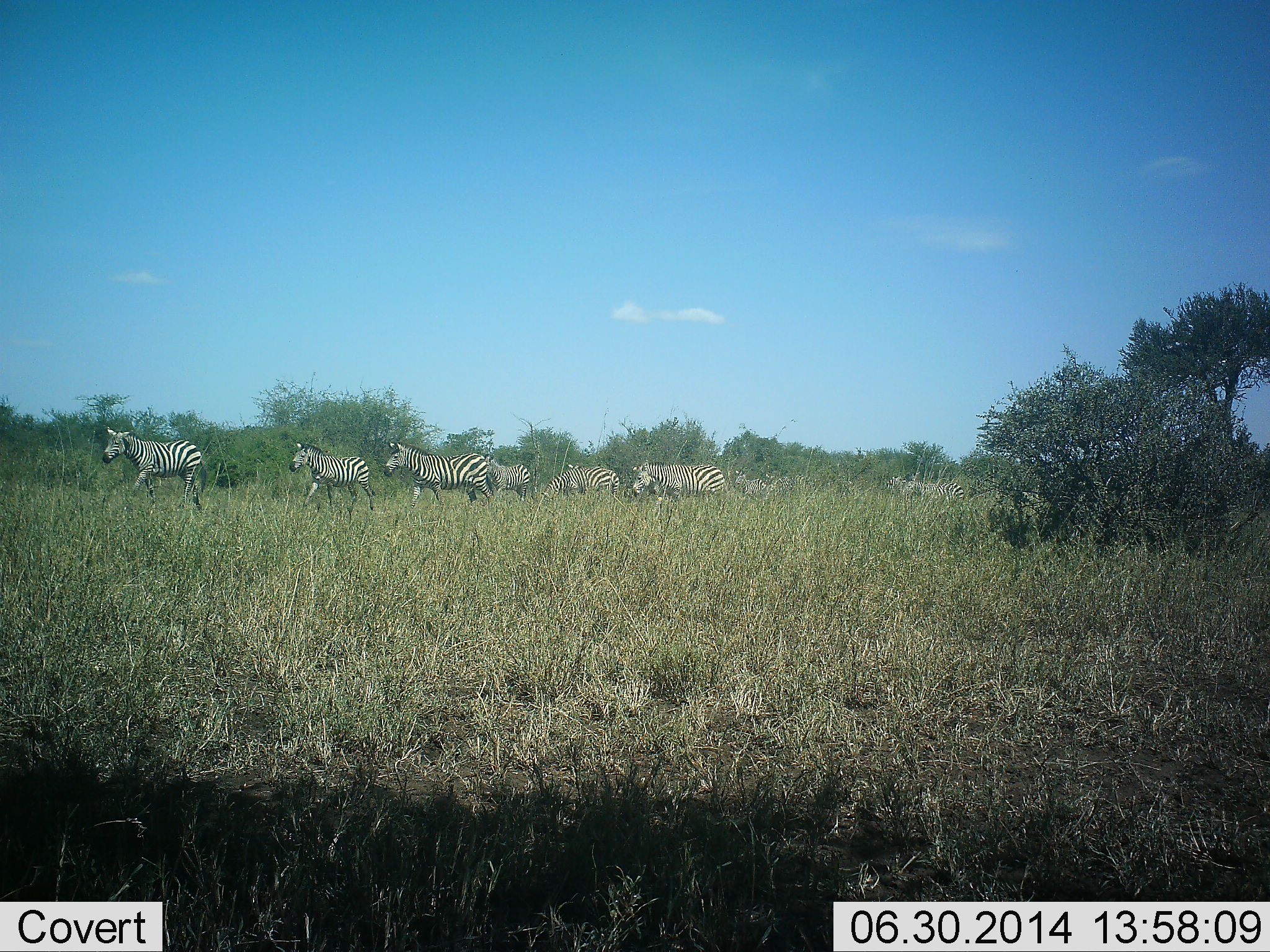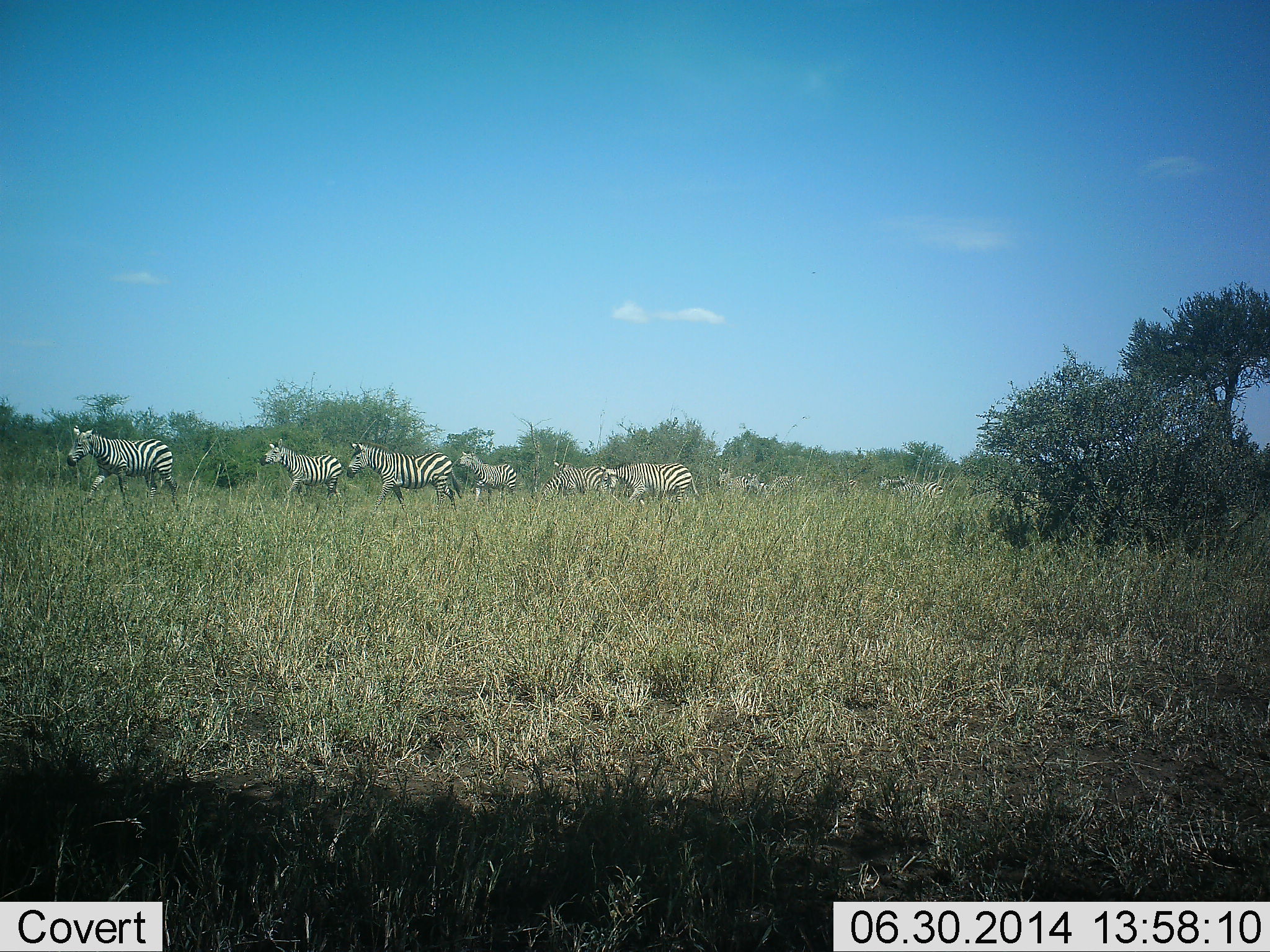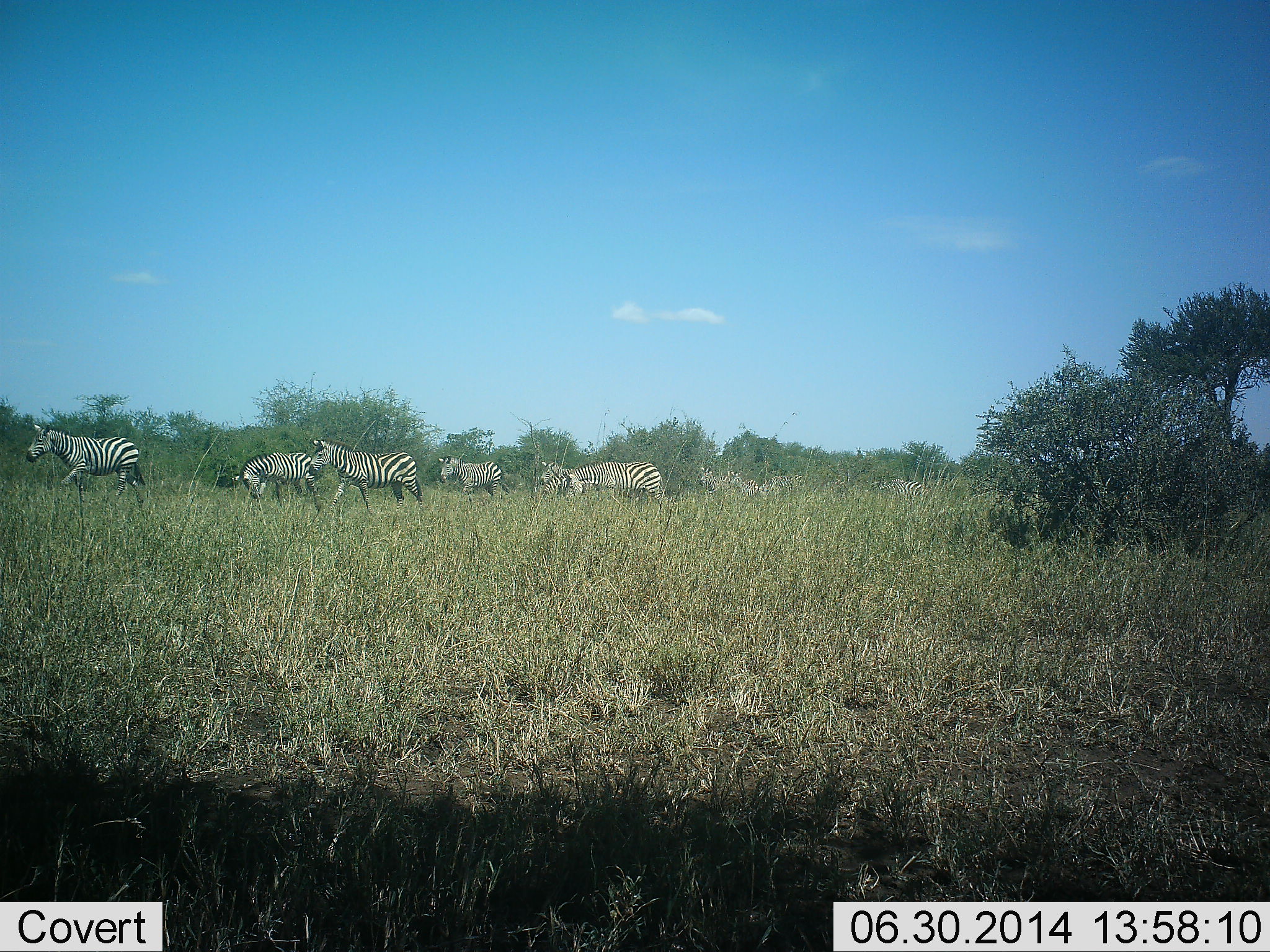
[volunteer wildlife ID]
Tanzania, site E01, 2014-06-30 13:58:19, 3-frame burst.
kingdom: Animalia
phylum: Chordata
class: Mammalia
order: Perissodactyla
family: Equidae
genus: Equus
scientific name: Equus quagga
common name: plains zebra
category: zebra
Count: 9.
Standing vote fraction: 0%.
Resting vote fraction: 0%.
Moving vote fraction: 100%.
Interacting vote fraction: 0%.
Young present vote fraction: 0%.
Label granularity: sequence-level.